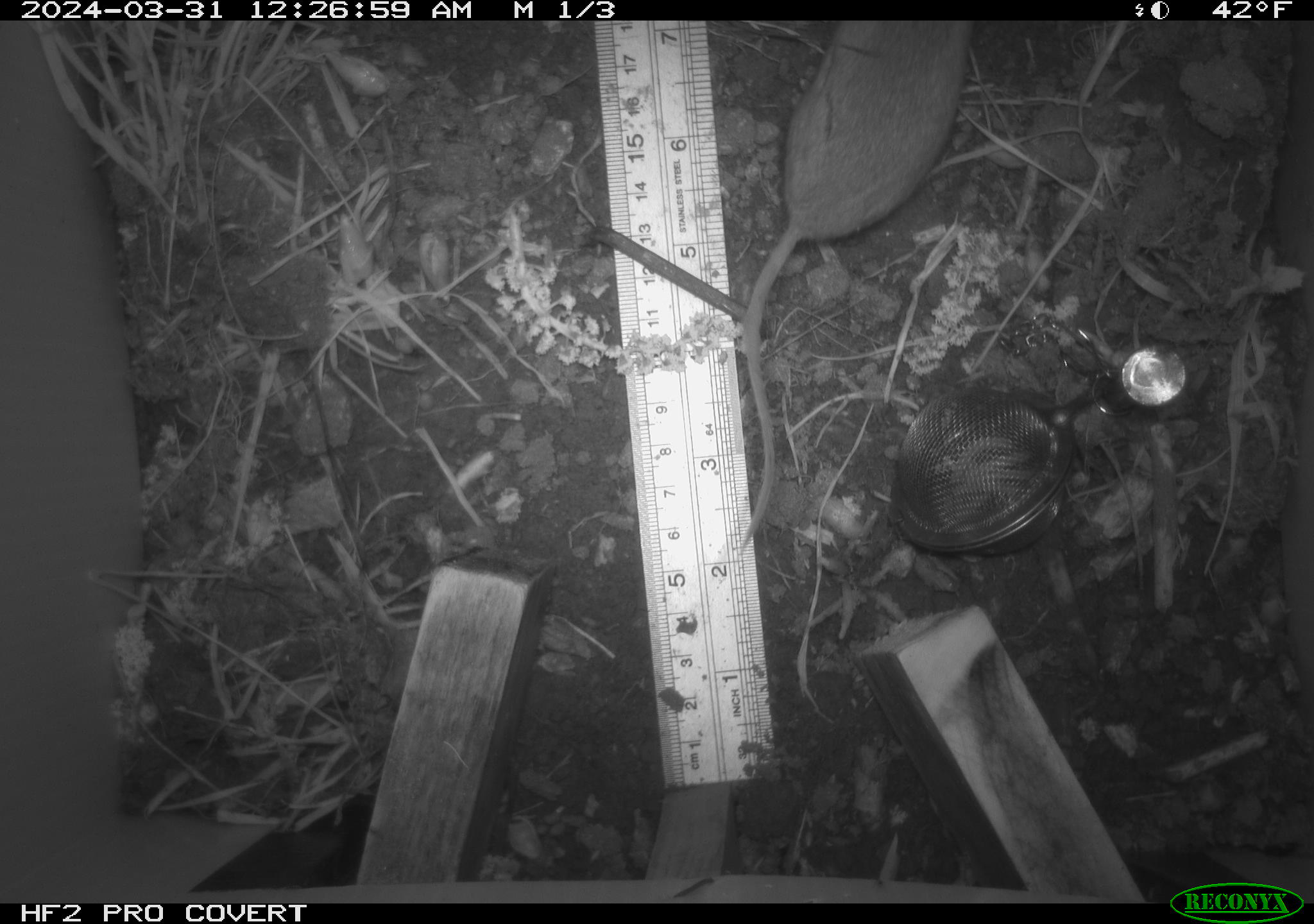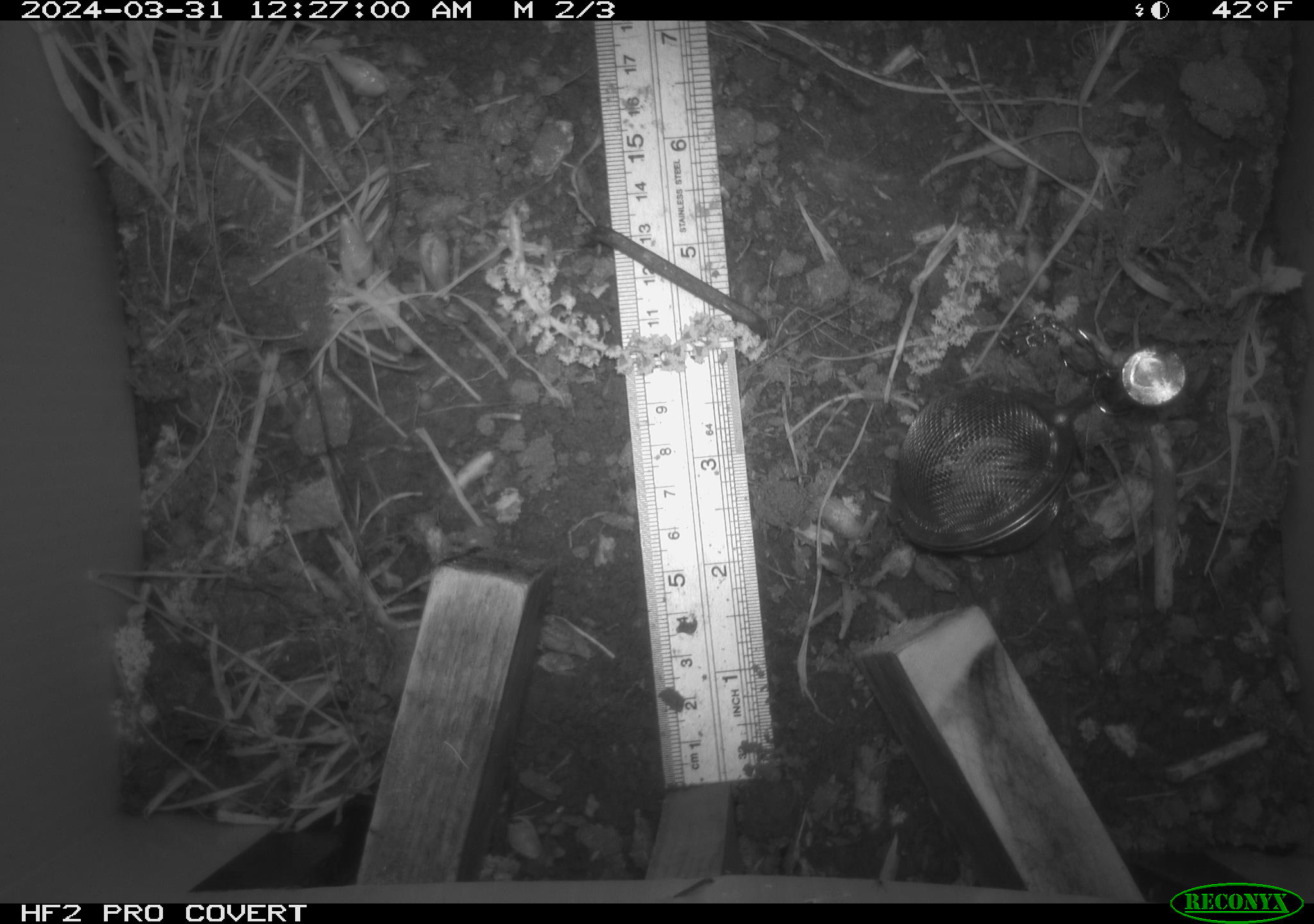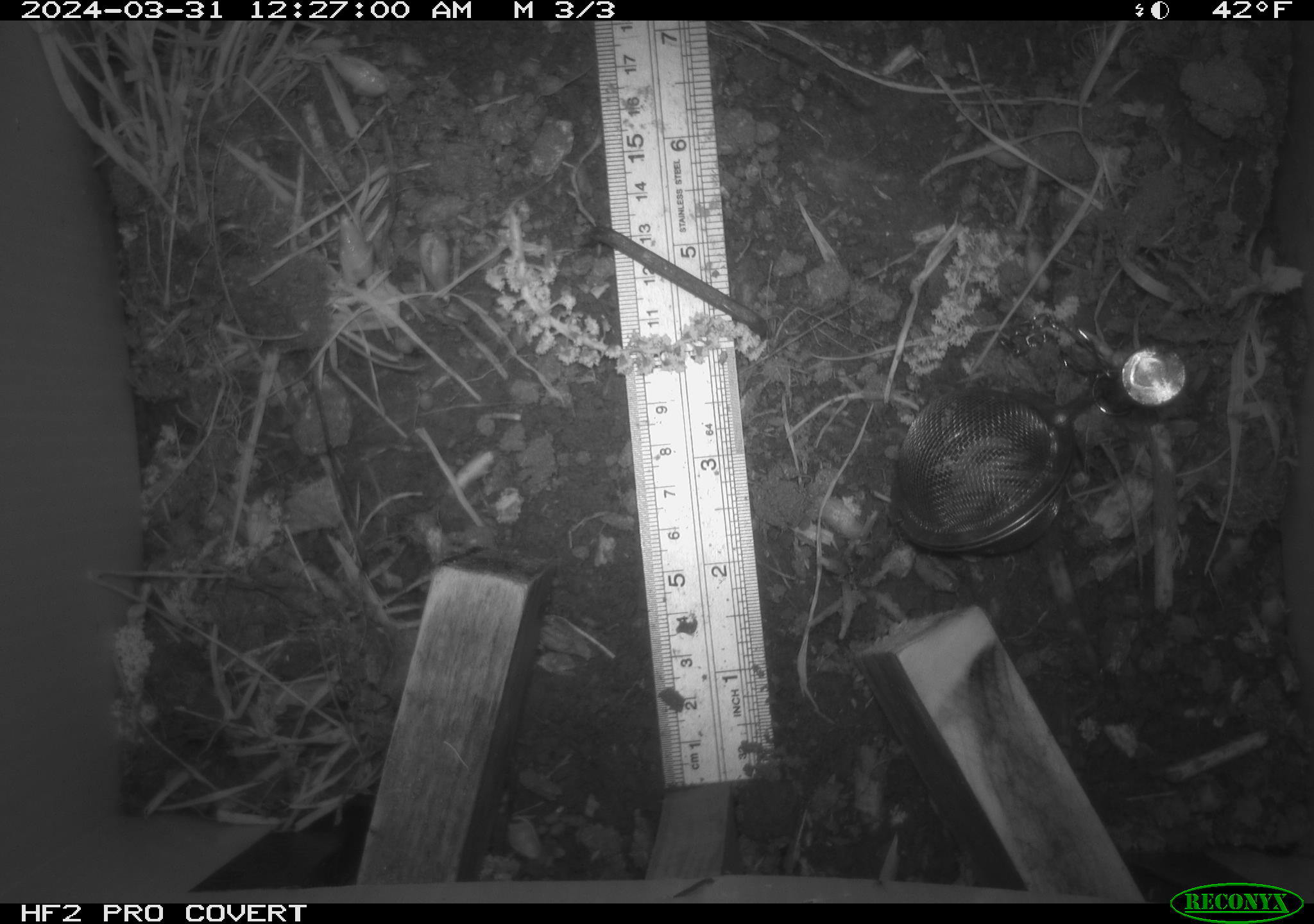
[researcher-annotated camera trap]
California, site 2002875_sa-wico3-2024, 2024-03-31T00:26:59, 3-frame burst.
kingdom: Animalia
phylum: Chordata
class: Mammalia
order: Rodentia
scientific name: Rodentia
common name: mouse species